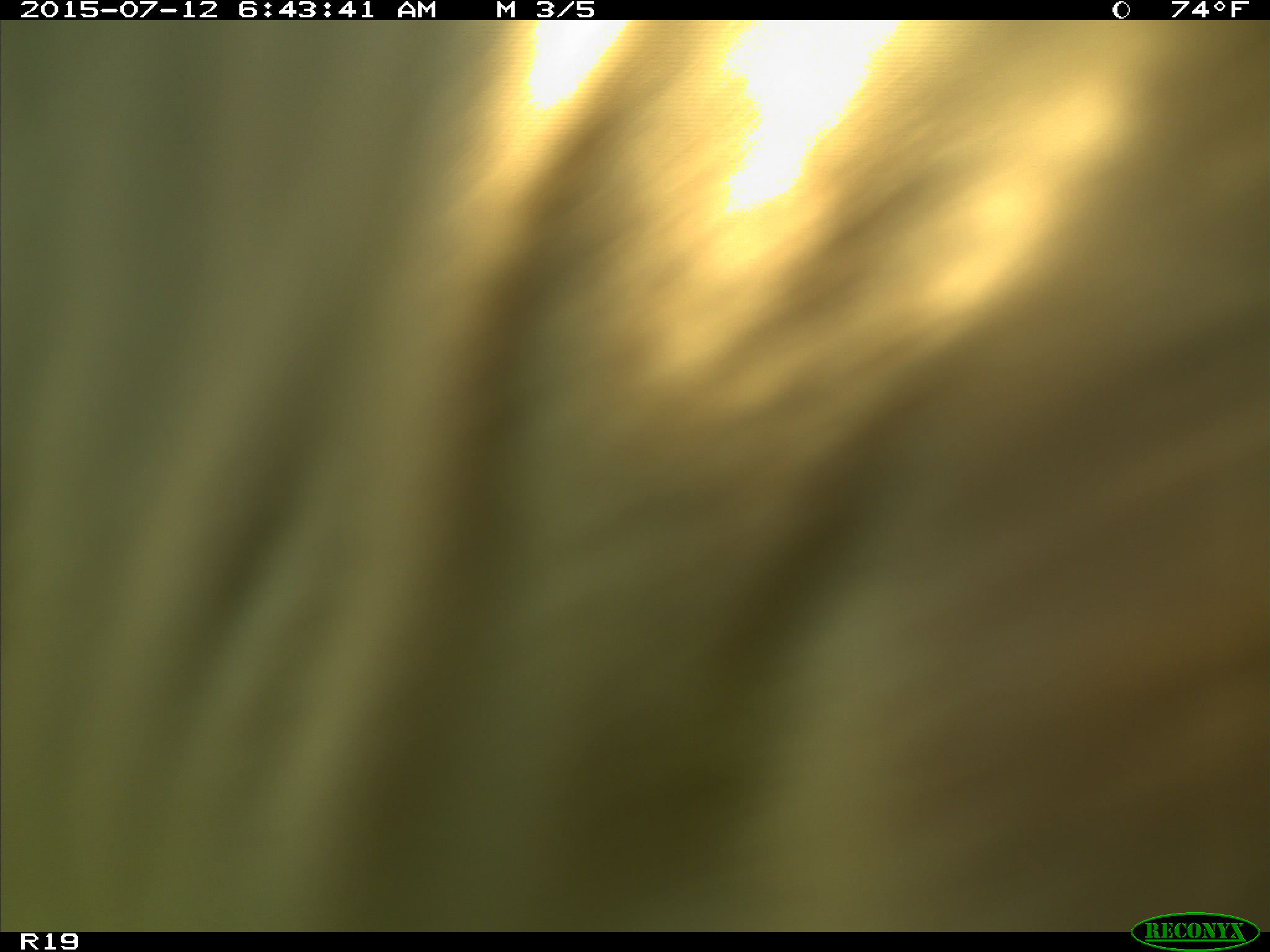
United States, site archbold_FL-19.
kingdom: Animalia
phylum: Chordata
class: Mammalia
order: Artiodactyla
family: Bovidae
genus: Bos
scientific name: Bos taurus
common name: domestic cow